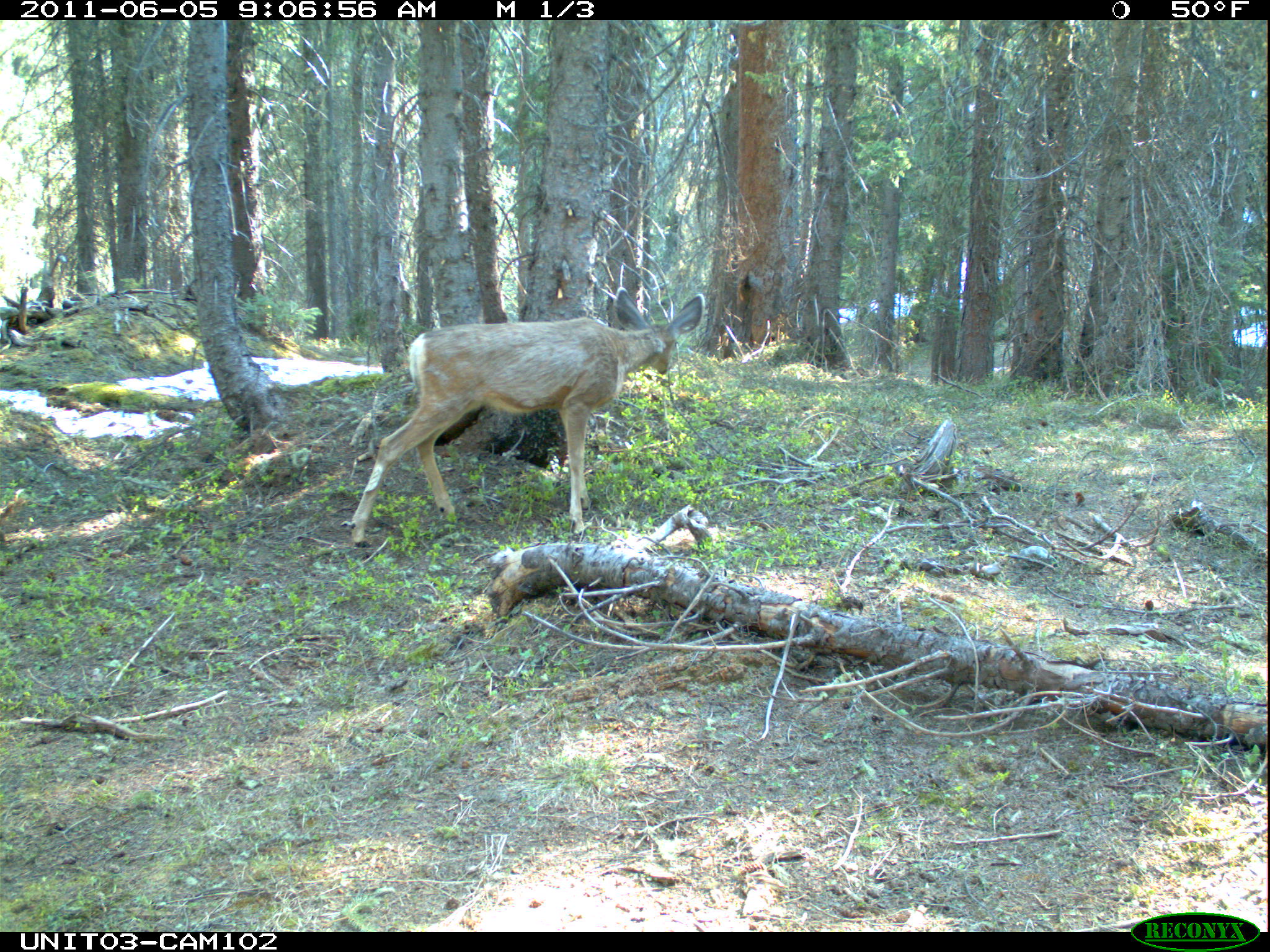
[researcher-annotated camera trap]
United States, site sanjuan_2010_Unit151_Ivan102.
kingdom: Animalia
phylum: Chordata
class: Mammalia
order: Artiodactyla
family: Cervidae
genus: Odocoileus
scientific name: Odocoileus hemionus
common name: mule deer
Odocoileus hemionus (mule deer).